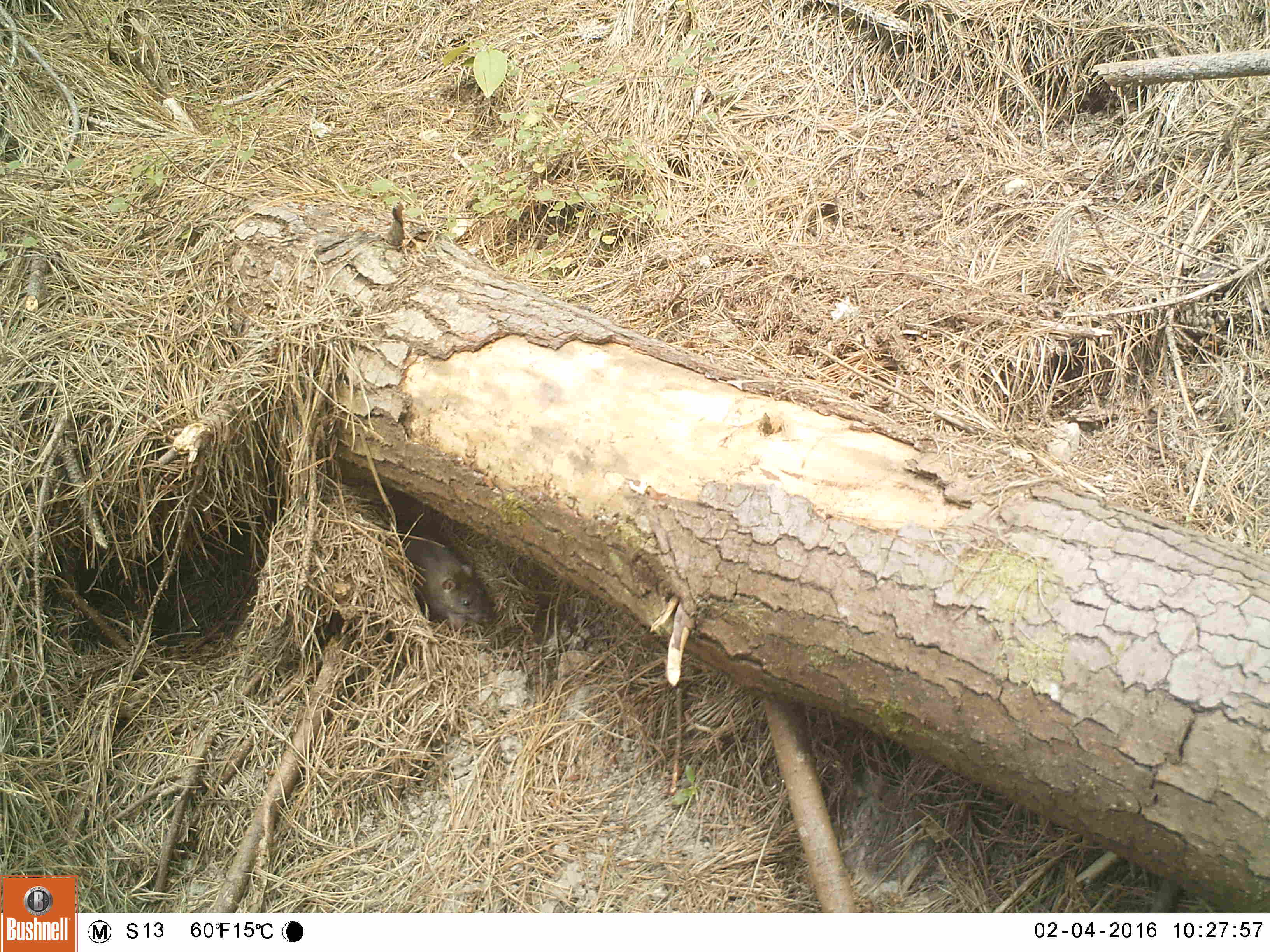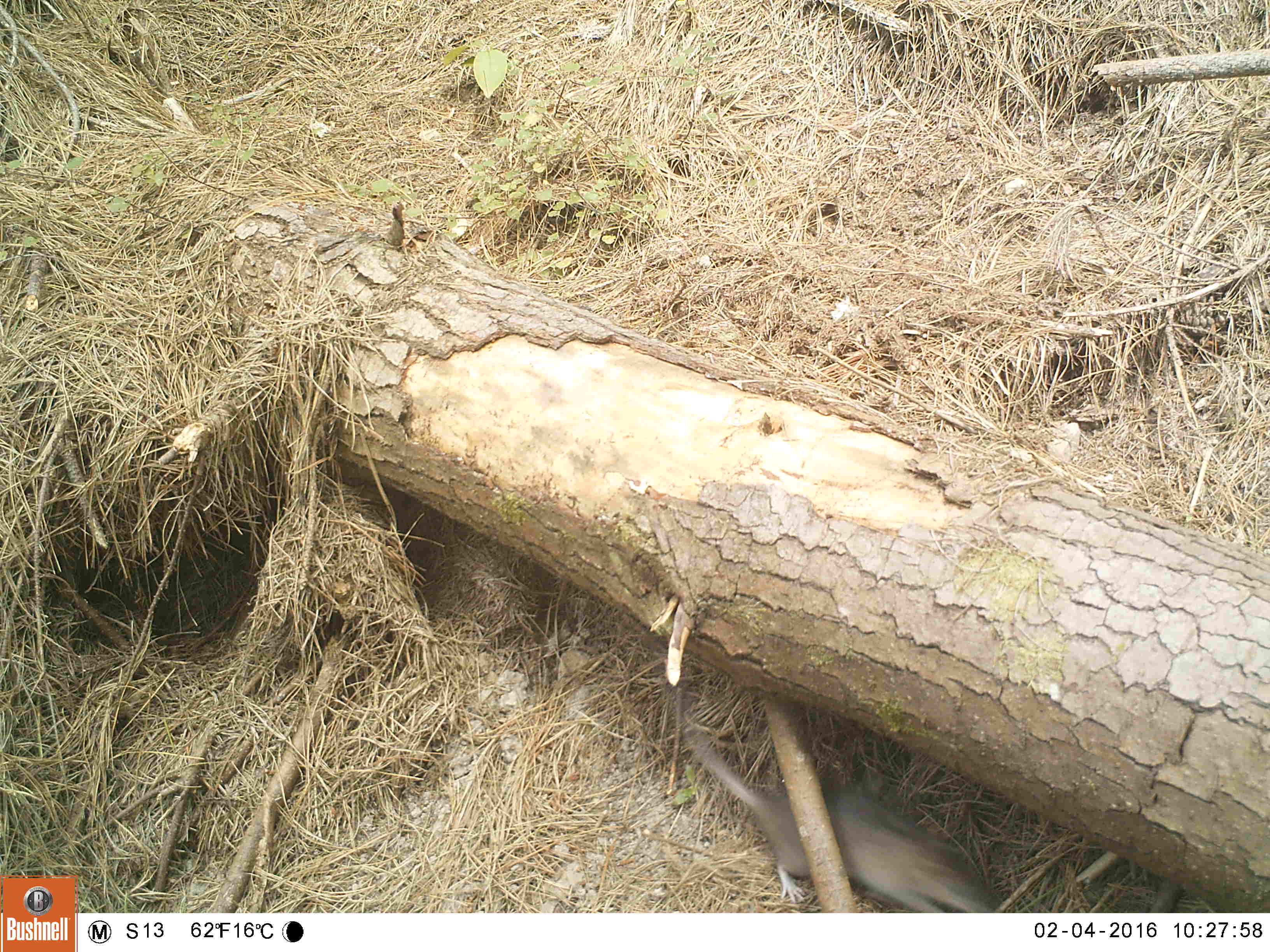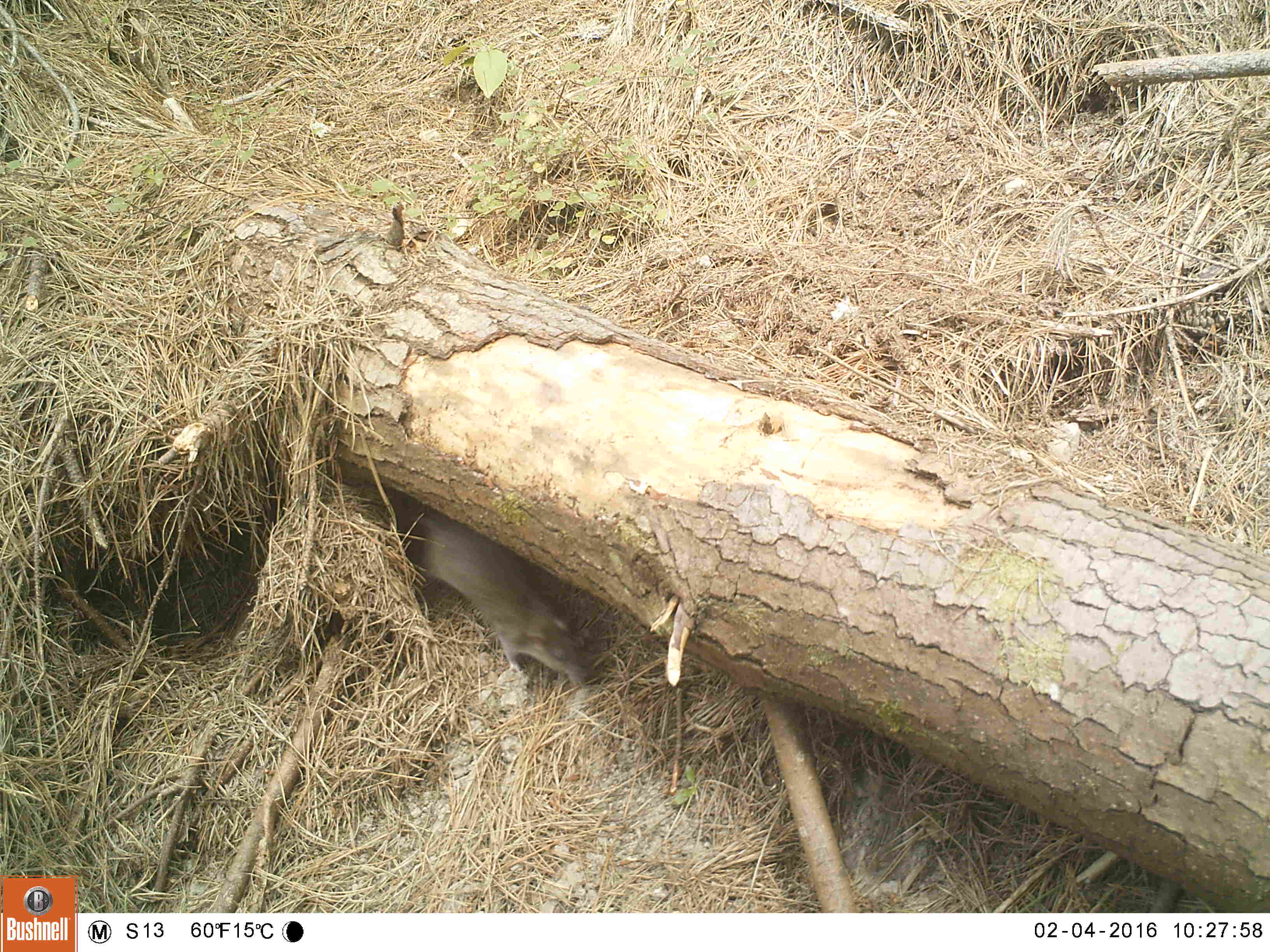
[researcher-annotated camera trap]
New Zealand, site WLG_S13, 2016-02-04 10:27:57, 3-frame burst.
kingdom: Animalia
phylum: Chordata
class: Mammalia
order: Rodentia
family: Muridae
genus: Rattus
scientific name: Rattus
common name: rat